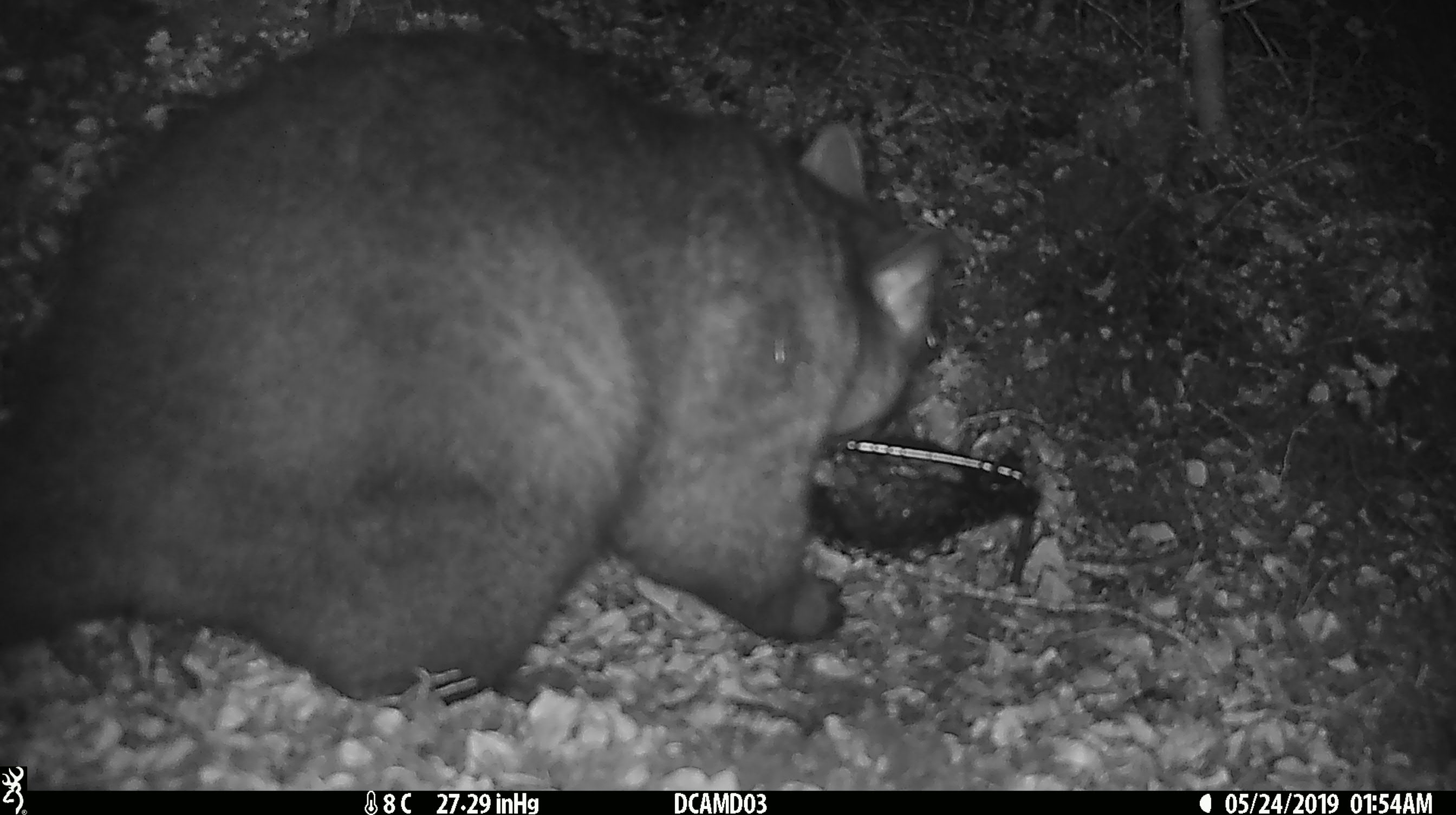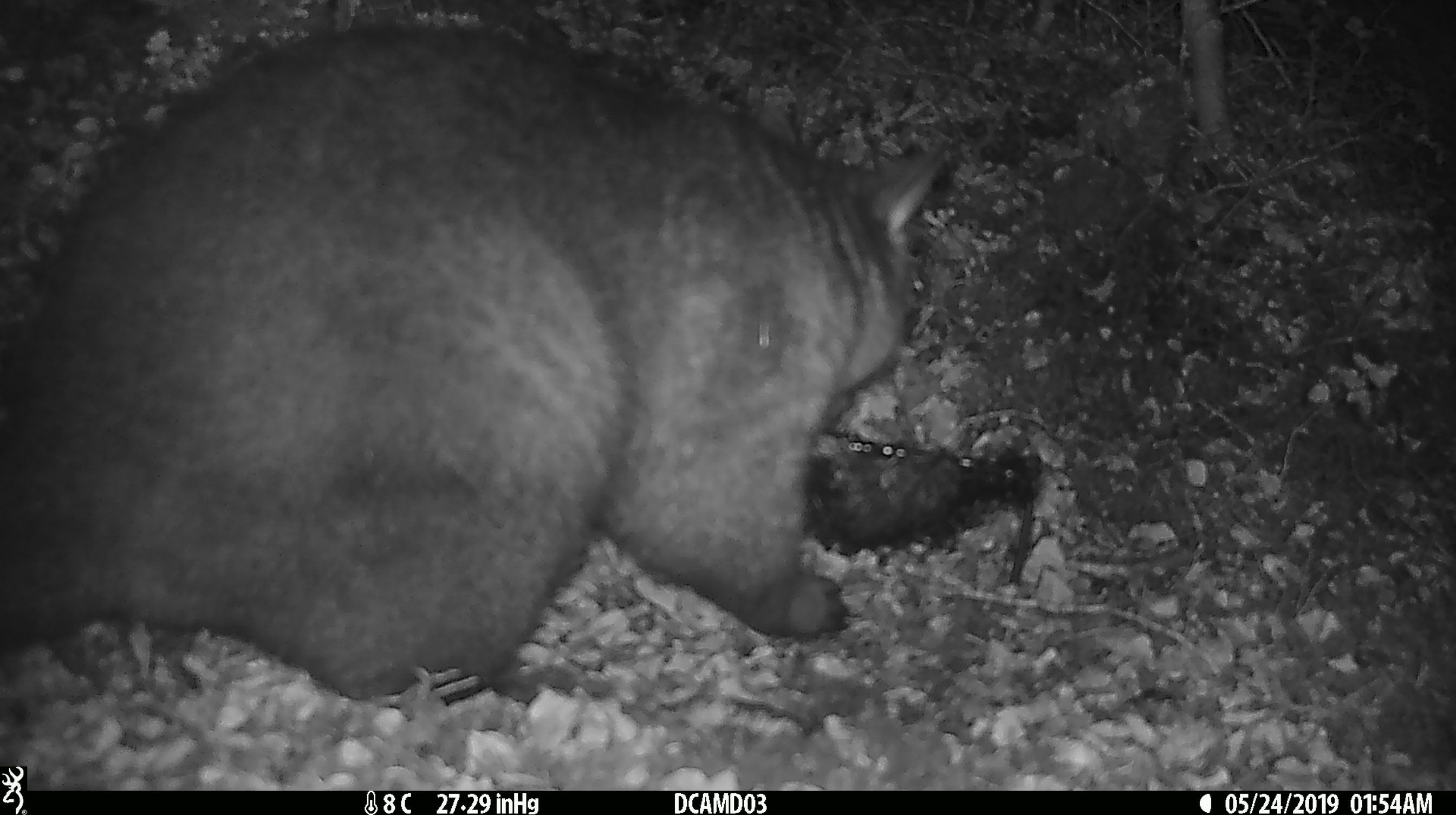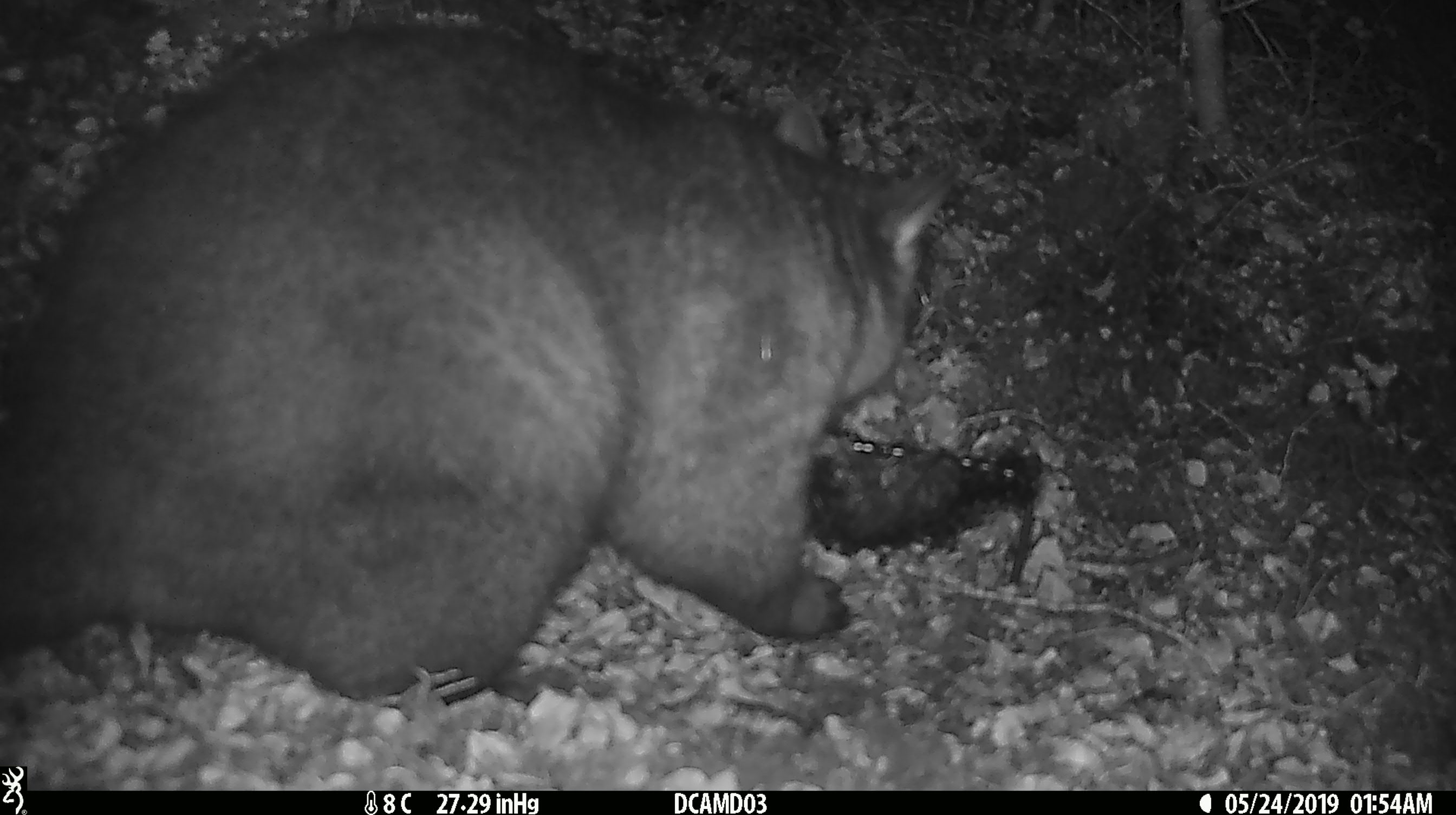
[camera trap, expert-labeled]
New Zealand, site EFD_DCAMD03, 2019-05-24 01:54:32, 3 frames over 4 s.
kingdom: Animalia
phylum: Chordata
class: Mammalia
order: Diprotodontia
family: Phalangeridae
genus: Trichosurus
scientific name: Trichosurus vulpecula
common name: common brushtail possum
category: possum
Possum (common brushtail possum) (Trichosurus vulpecula).